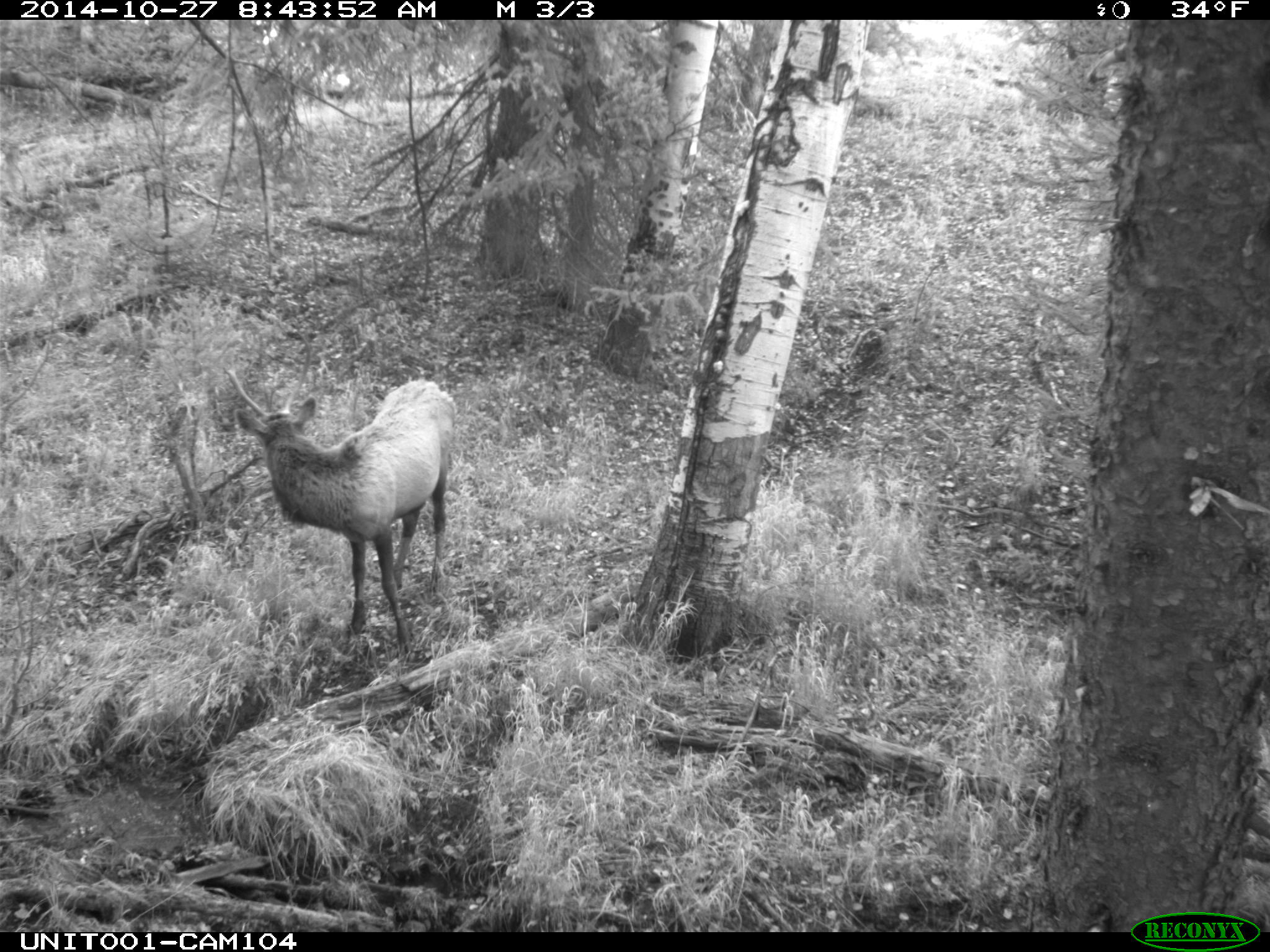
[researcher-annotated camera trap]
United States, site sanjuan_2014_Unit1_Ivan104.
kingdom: Animalia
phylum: Chordata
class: Mammalia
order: Artiodactyla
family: Cervidae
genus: Cervus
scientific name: Cervus elaphus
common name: red deer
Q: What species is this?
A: Cervus elaphus (red deer).